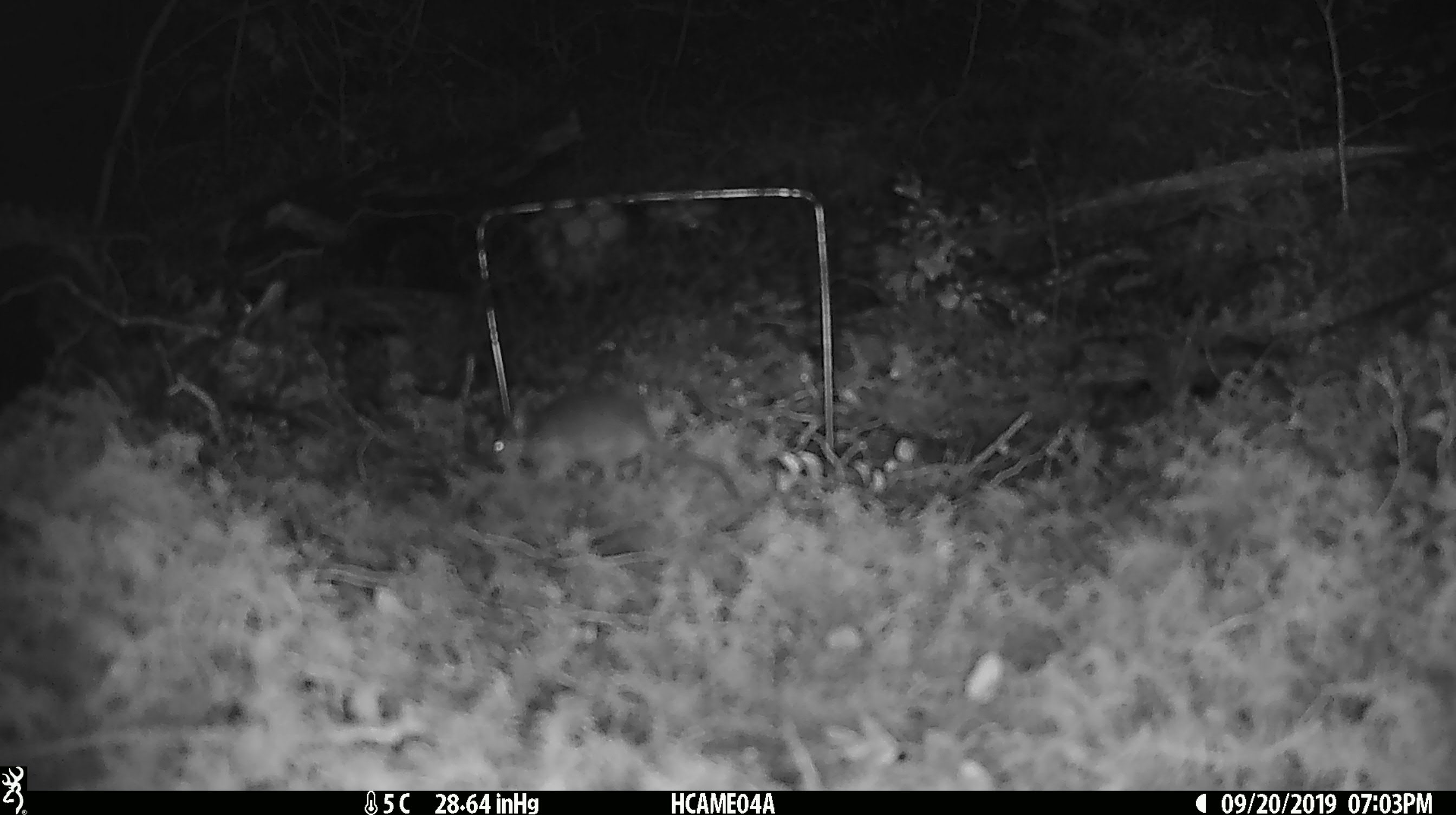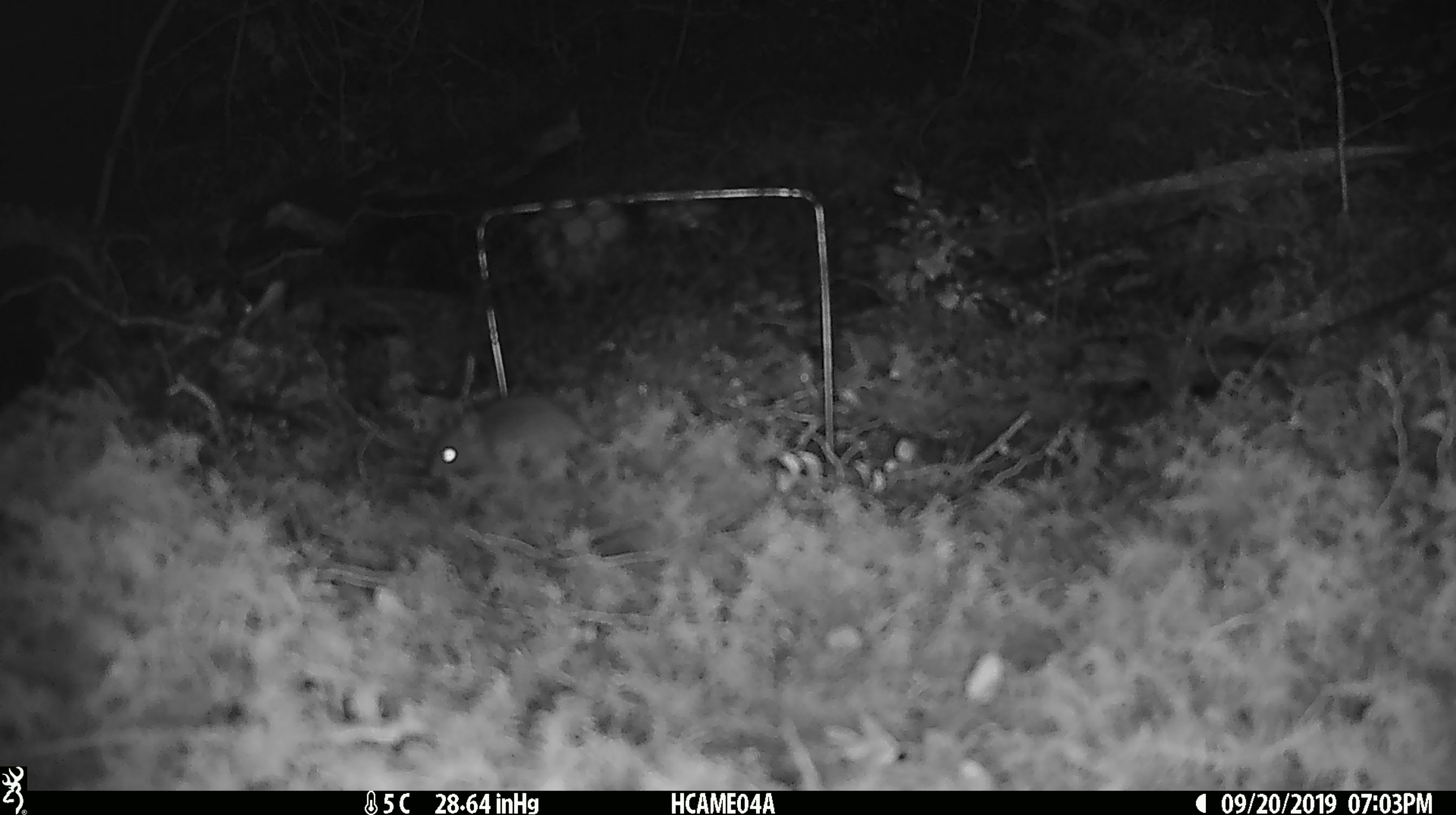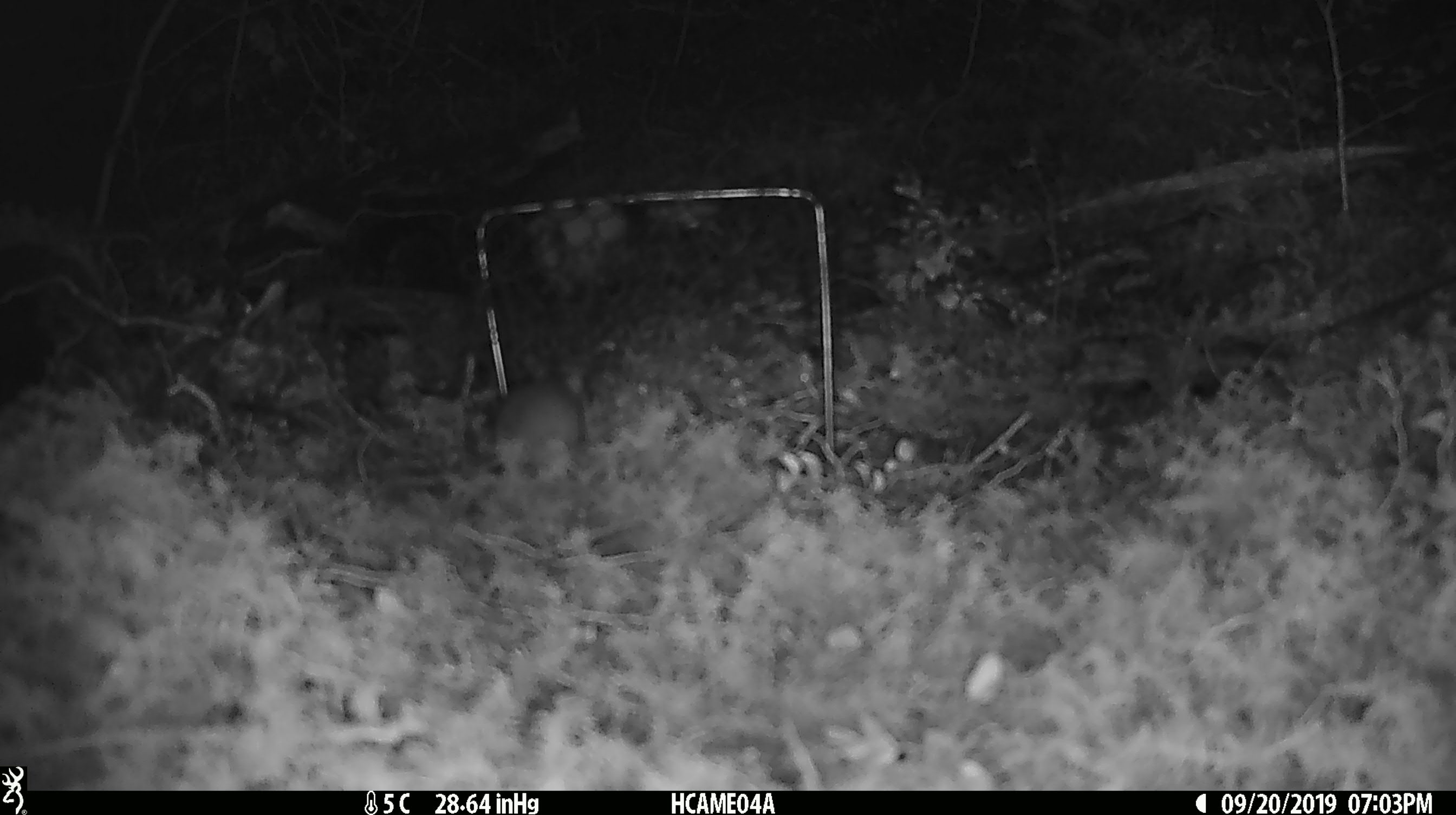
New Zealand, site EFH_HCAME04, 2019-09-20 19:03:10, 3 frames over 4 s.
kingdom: Animalia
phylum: Chordata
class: Mammalia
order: Rodentia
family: Muridae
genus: Mus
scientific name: Mus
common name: mouse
Mouse (Mus).